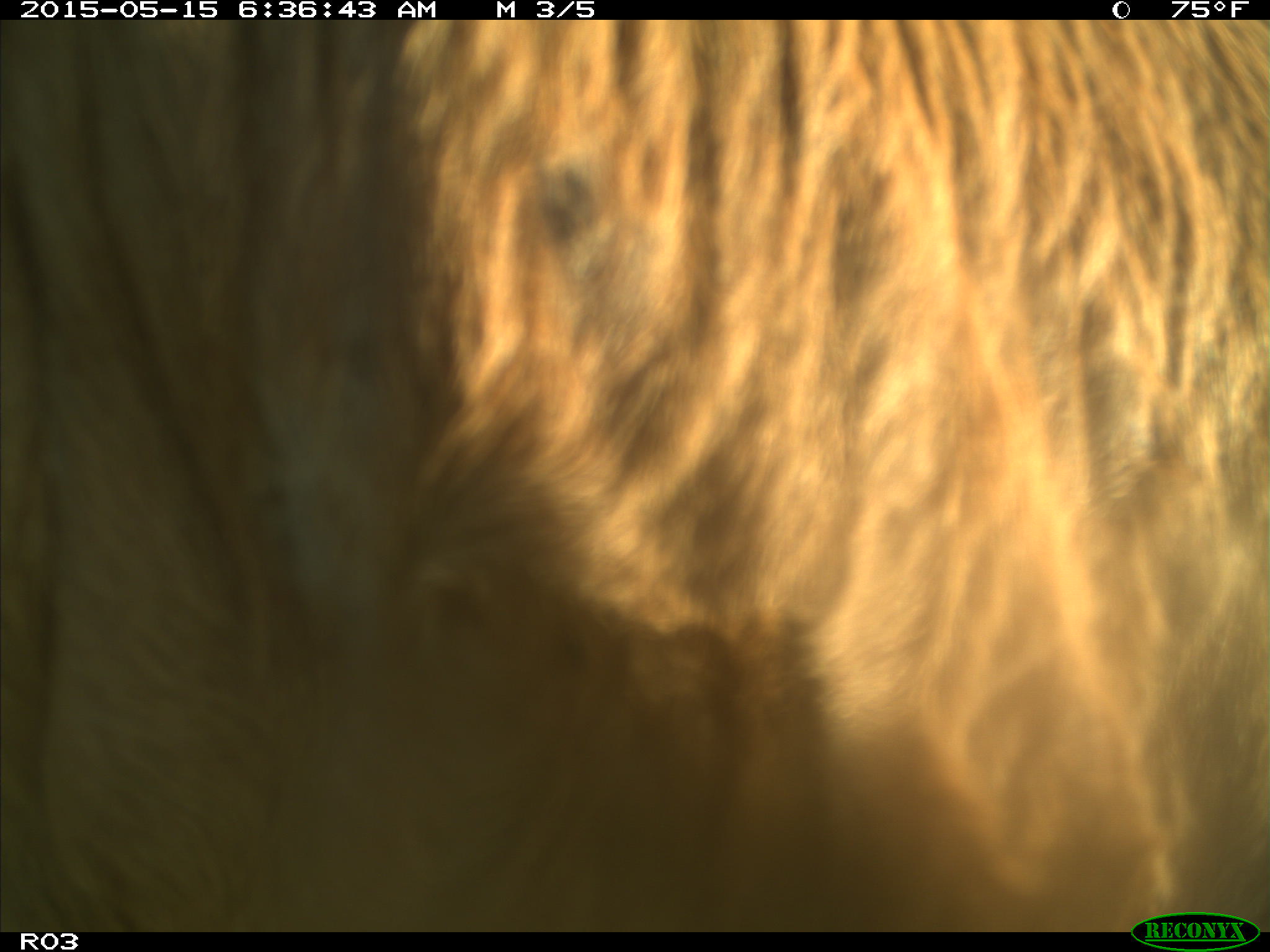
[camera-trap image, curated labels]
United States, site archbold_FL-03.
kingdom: Animalia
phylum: Chordata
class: Mammalia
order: Artiodactyla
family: Bovidae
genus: Bos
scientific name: Bos taurus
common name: domestic cow